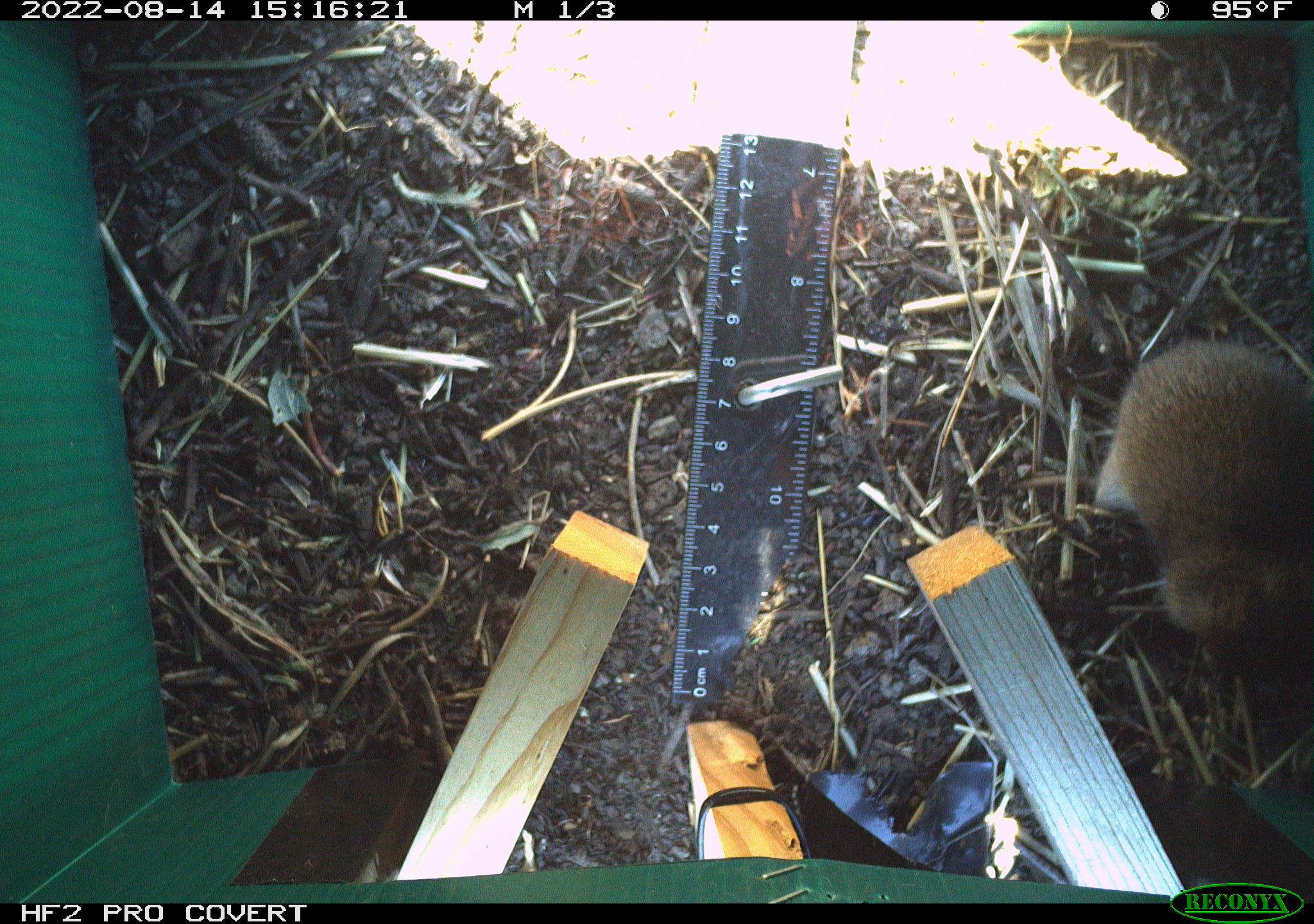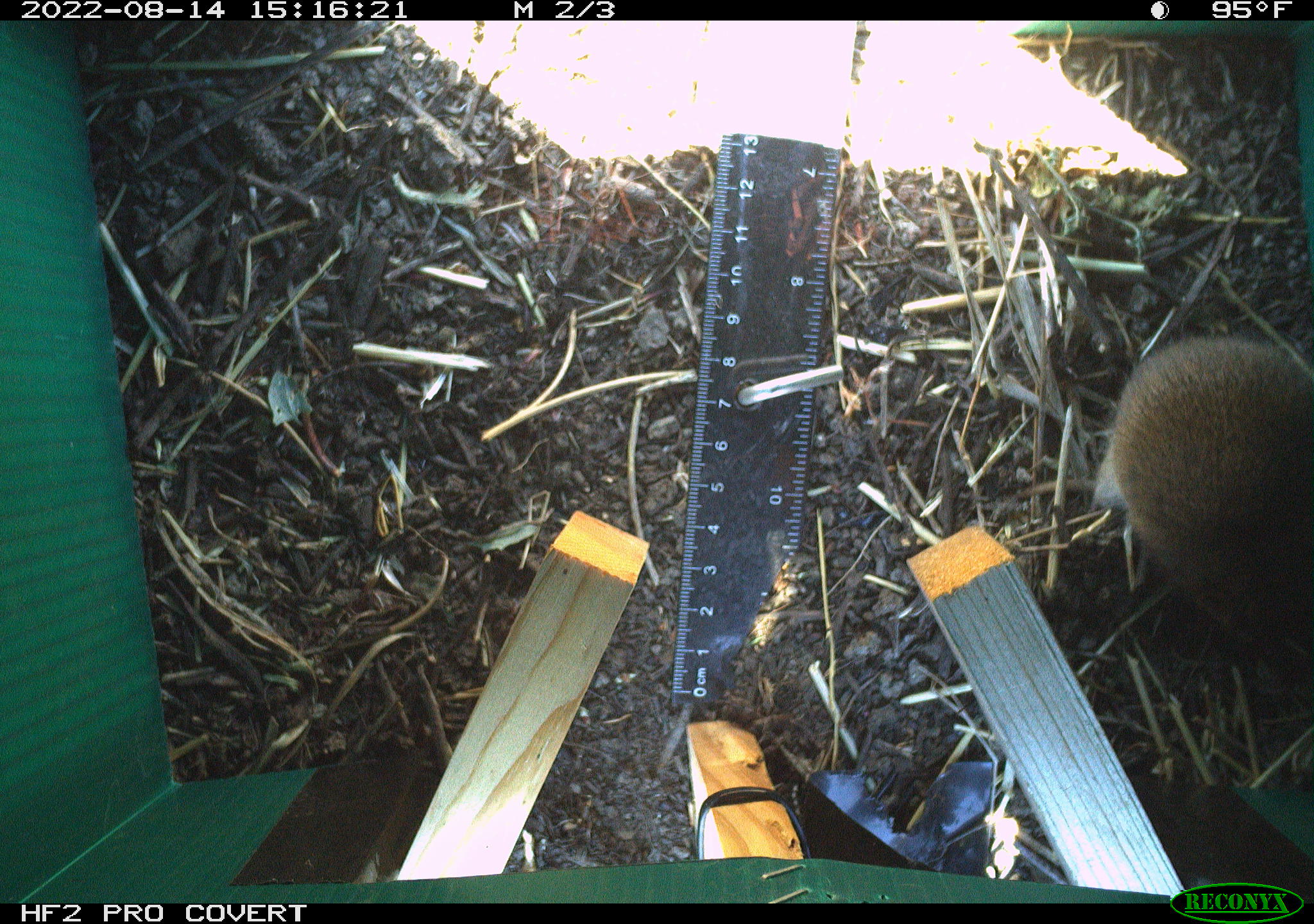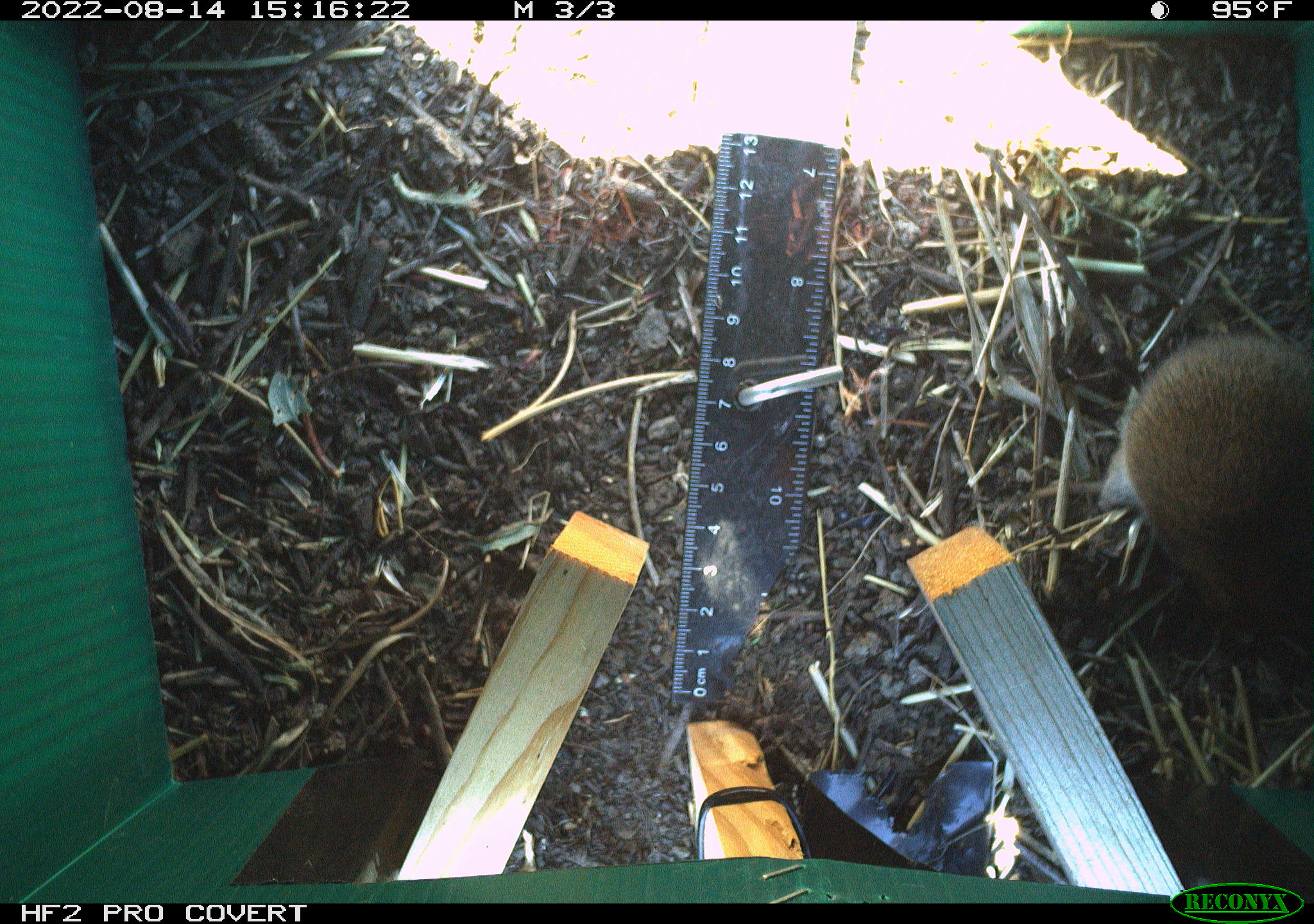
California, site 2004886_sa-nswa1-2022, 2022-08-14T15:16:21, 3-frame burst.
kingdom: Animalia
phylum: Chordata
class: Mammalia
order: Rodentia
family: Cricetidae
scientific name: Cricetidae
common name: hamsters, voles, lemmings, and allies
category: cricetidae family